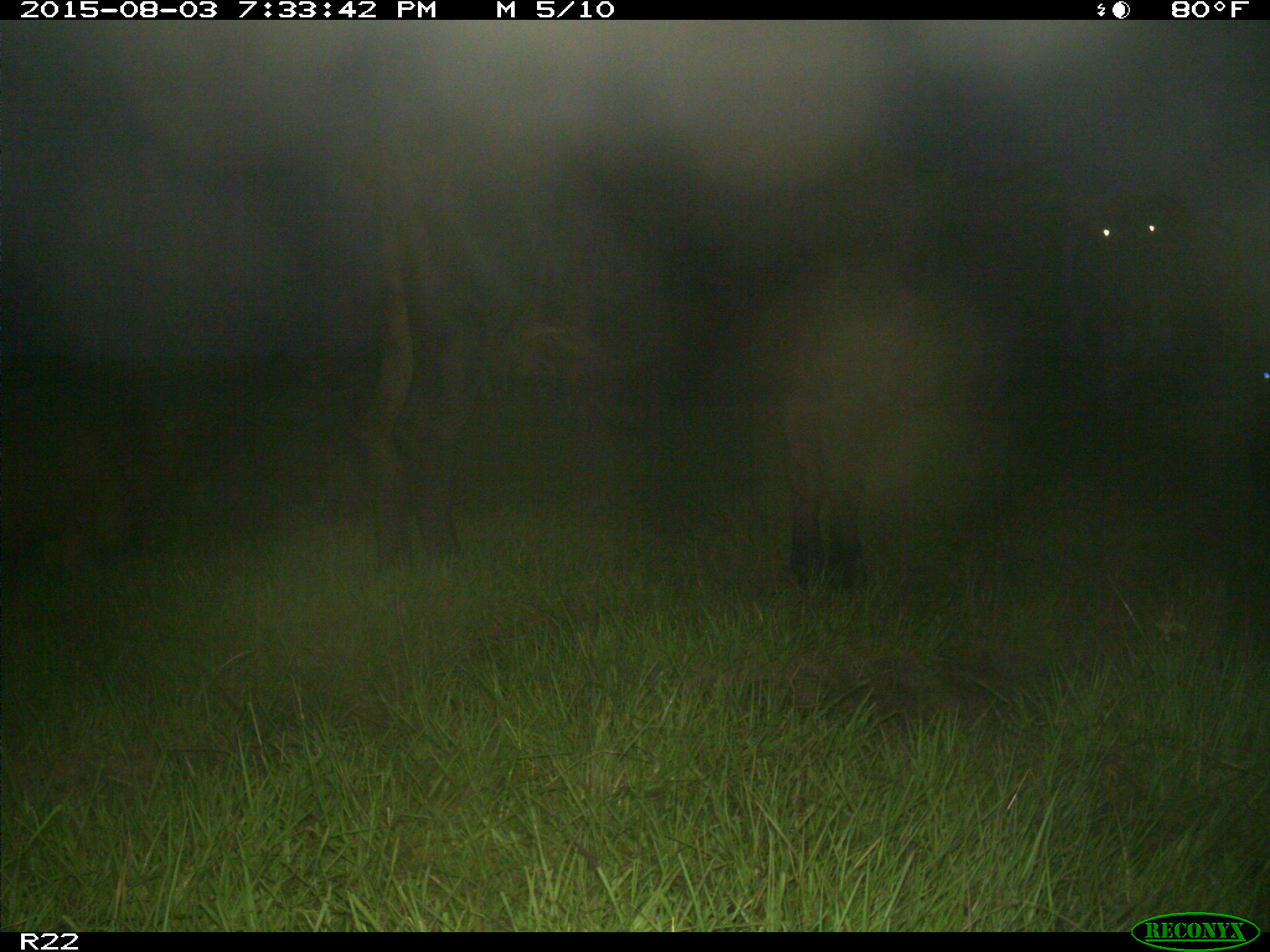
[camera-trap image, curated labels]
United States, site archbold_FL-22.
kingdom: Animalia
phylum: Chordata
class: Mammalia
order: Artiodactyla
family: Bovidae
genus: Bos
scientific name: Bos taurus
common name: domestic cow